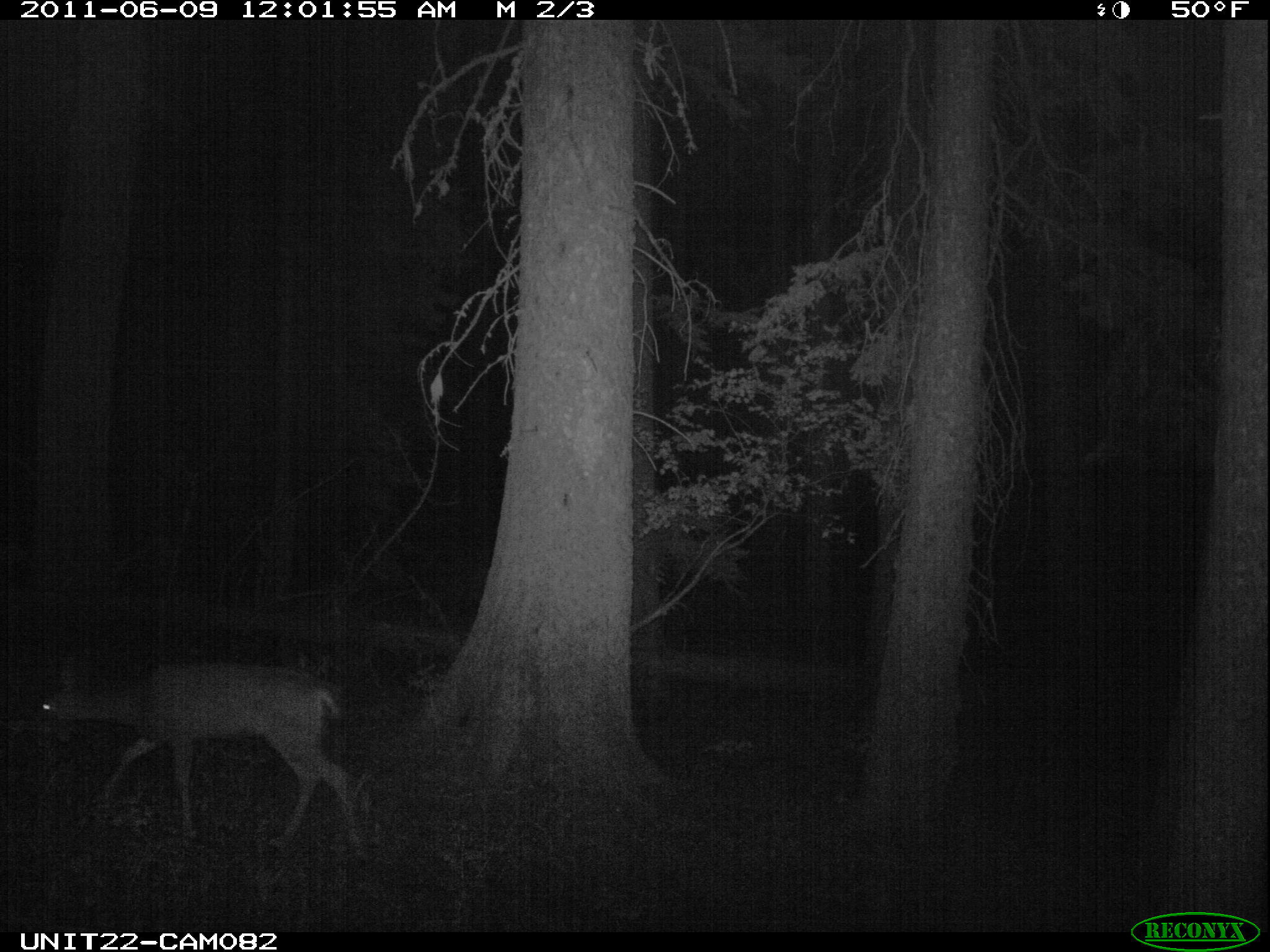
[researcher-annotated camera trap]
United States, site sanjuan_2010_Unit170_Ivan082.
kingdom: Animalia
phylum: Chordata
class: Mammalia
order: Artiodactyla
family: Cervidae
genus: Odocoileus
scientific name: Odocoileus hemionus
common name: mule deer